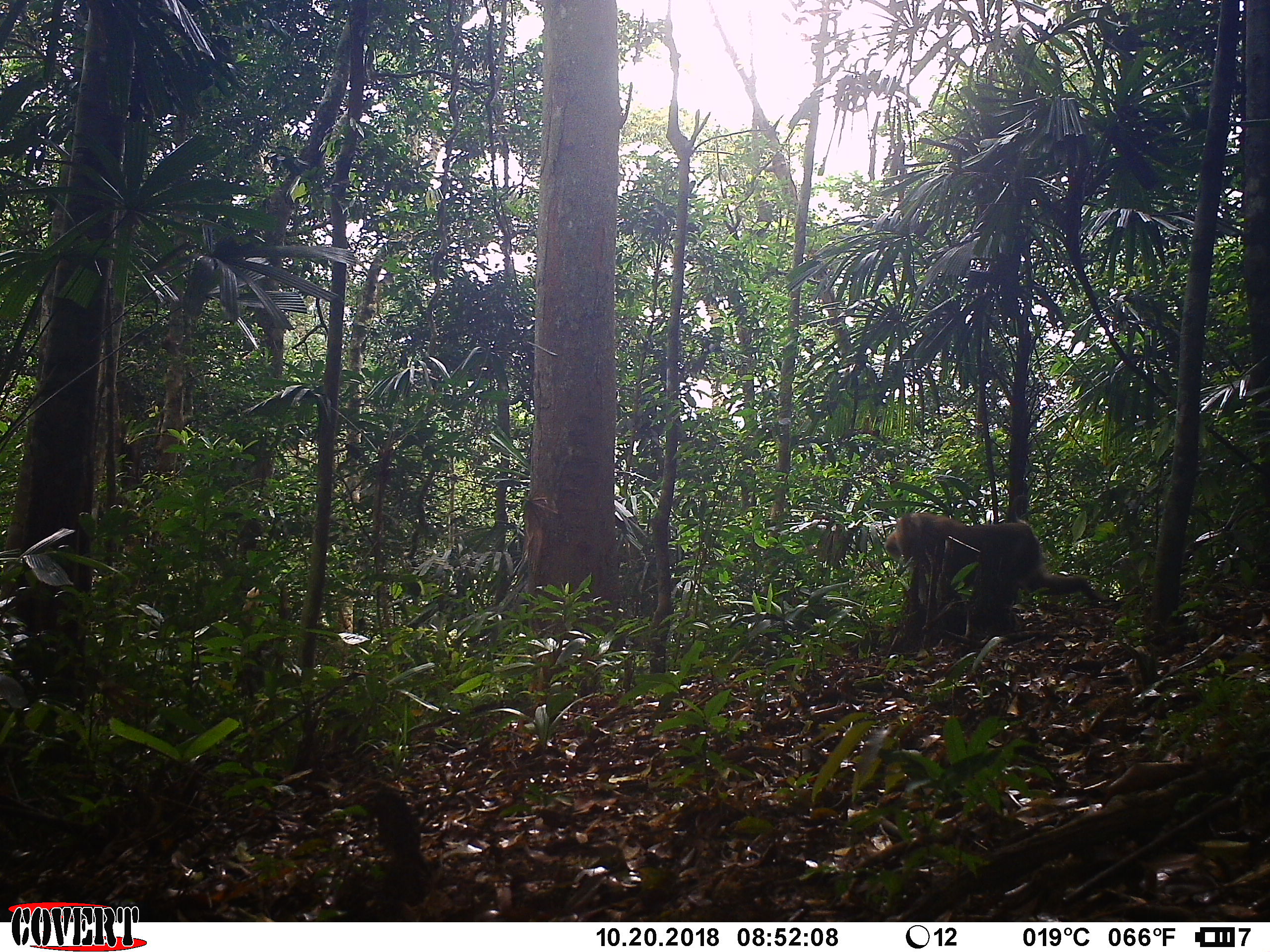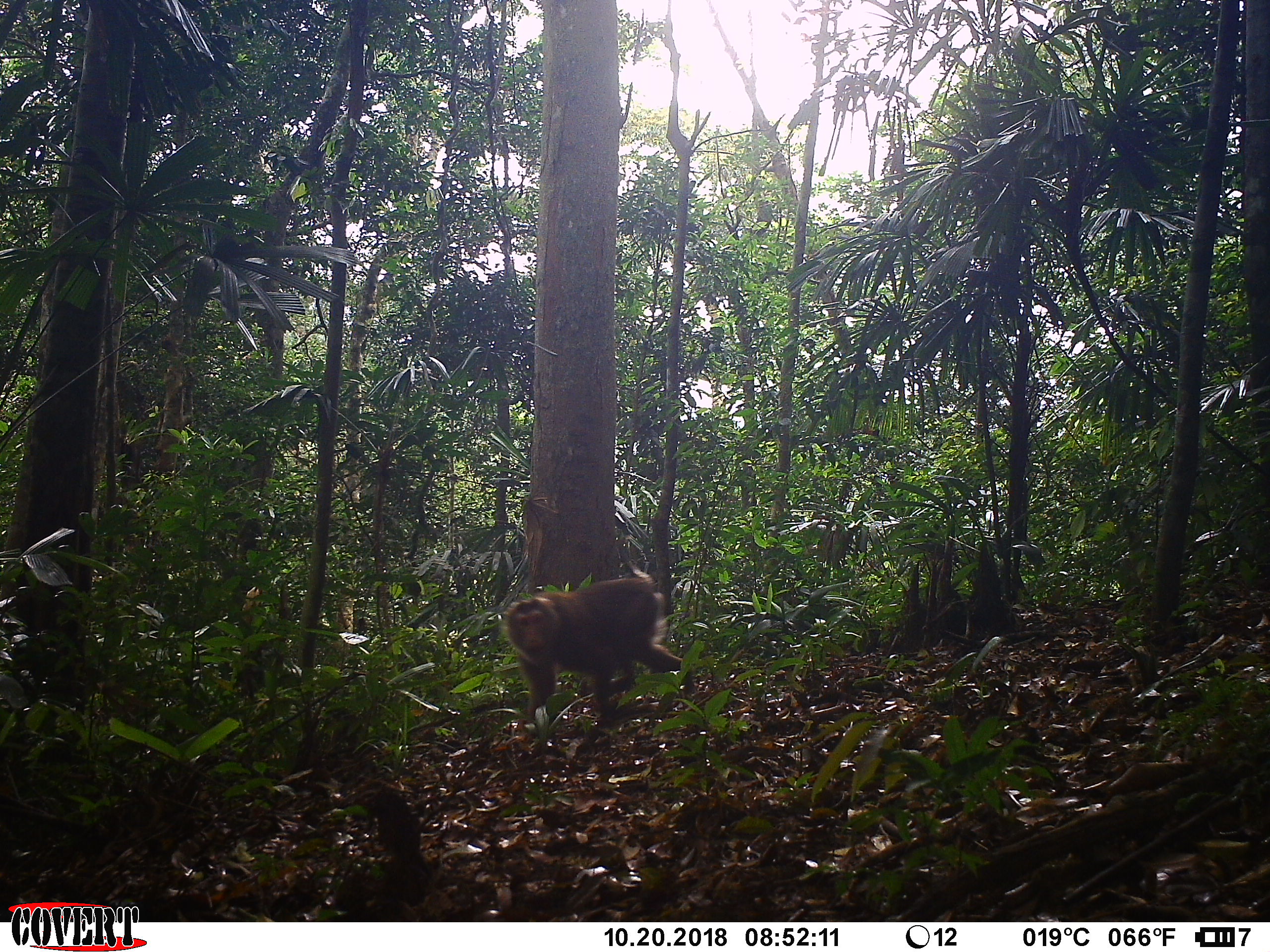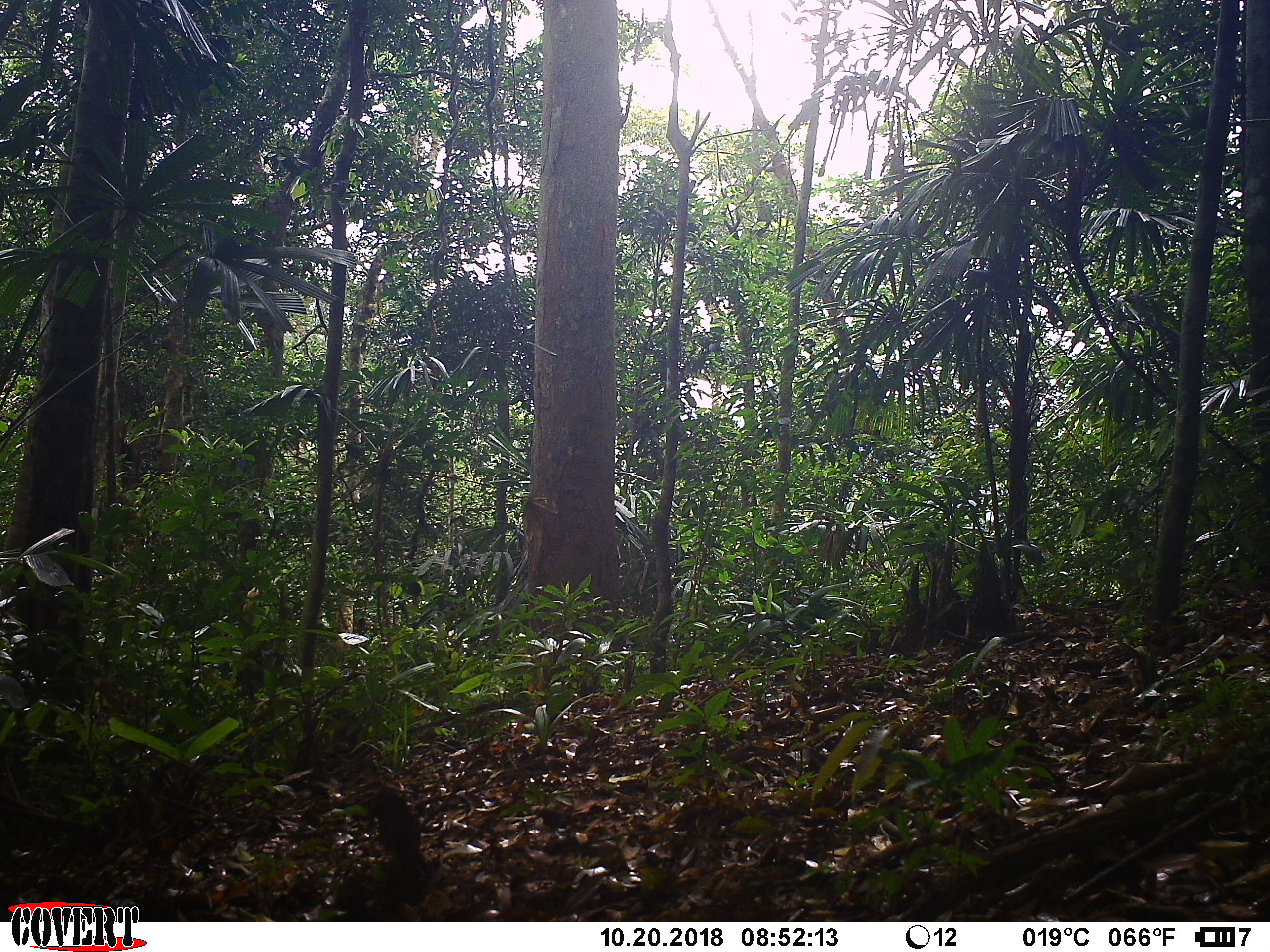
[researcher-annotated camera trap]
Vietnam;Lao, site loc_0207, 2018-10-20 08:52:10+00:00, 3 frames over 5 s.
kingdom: Animalia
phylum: Chordata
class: Mammalia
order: Primates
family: Cercopithecidae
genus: Macaca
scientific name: Macaca nemestrina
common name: pig-tailed macaque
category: pig tailed macaque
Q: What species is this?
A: Pig tailed macaque (pig-tailed macaque) (Macaca nemestrina).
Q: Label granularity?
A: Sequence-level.